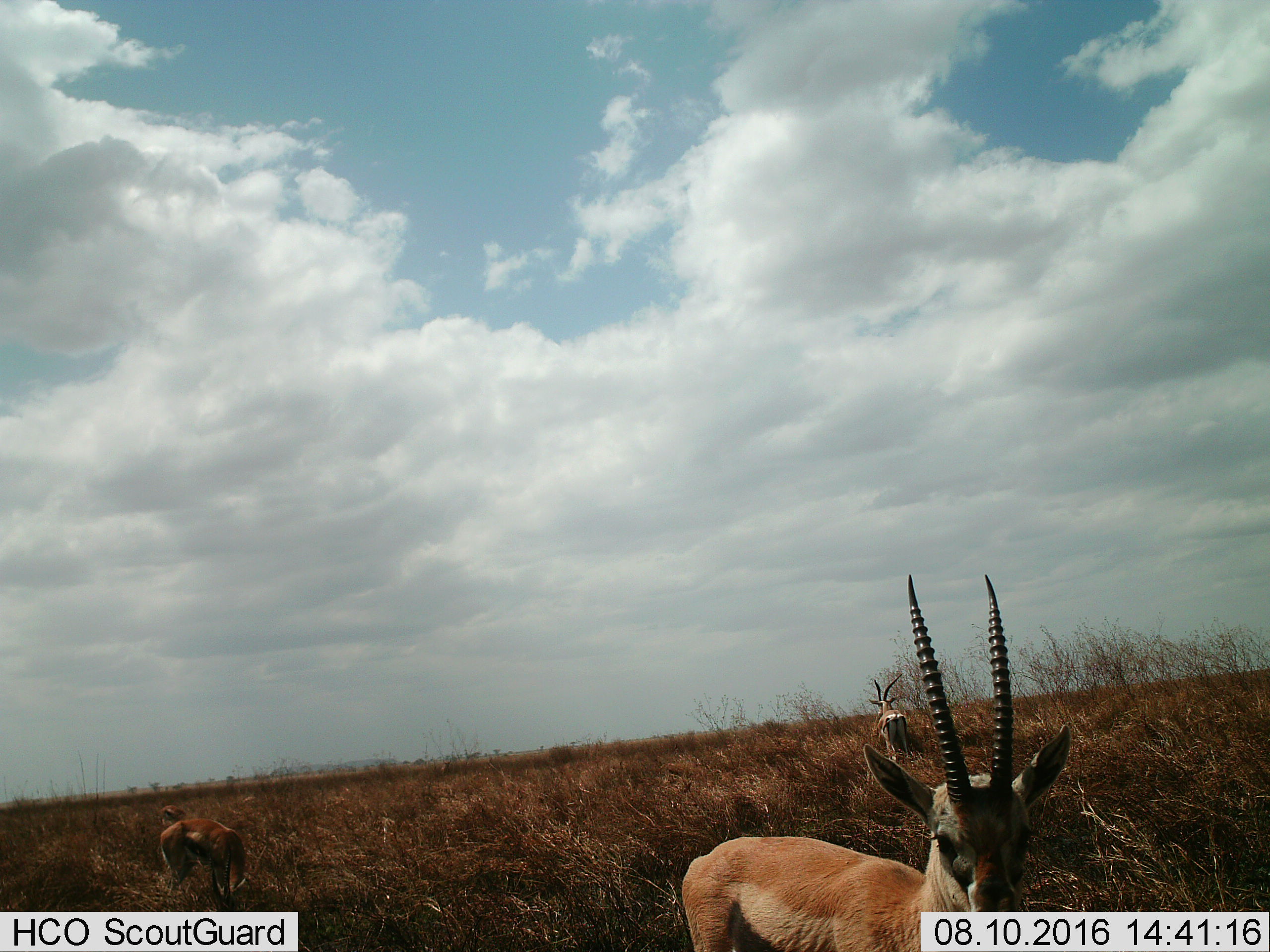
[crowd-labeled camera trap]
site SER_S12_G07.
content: unidentified animal